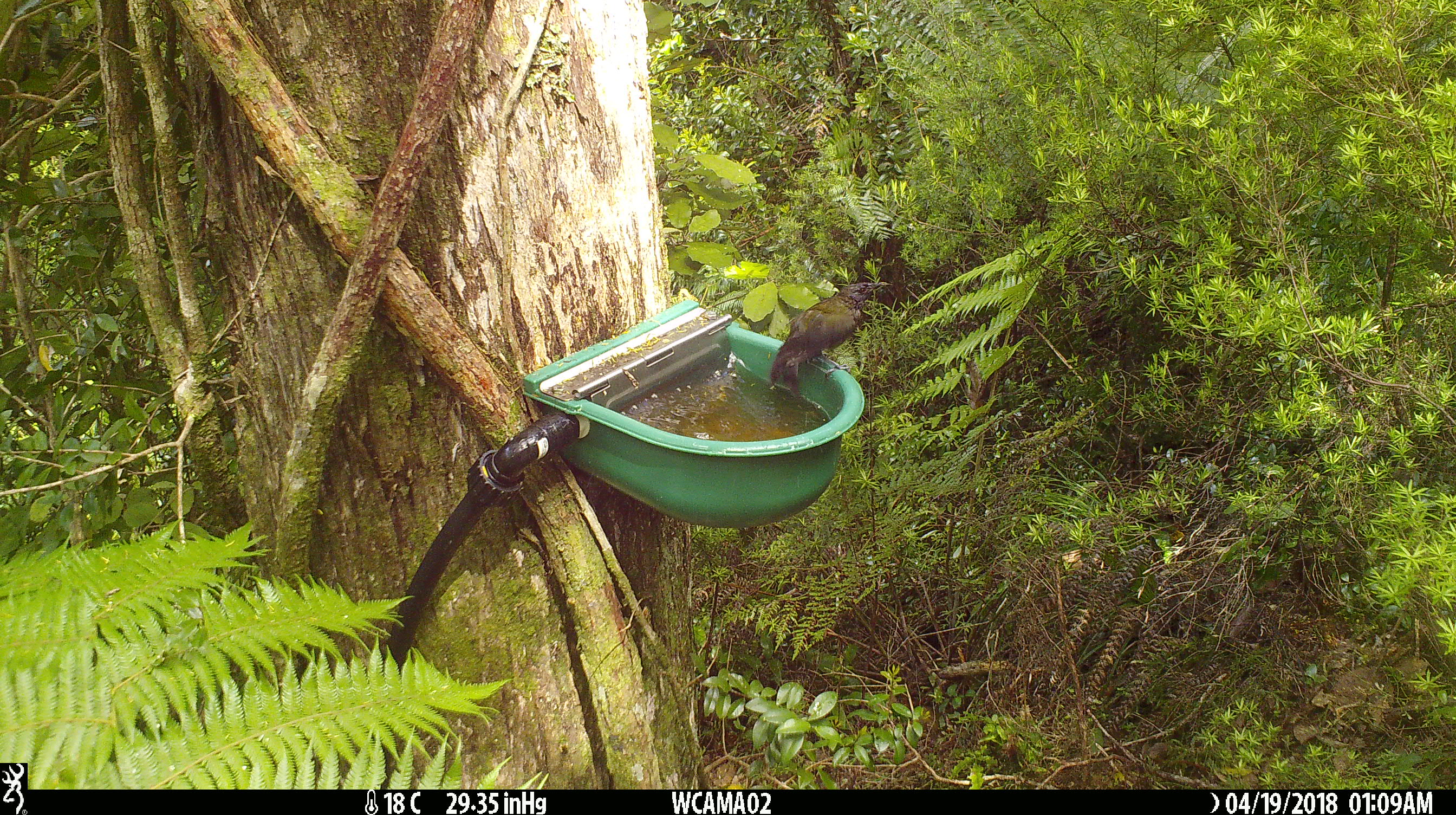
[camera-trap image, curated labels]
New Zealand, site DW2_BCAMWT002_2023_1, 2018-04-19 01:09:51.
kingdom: Animalia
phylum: Chordata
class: Aves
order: Passeriformes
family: Meliphagidae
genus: Anthornis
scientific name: Anthornis melanura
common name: new zealand bellbird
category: bellbird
Bellbird (new zealand bellbird) (Anthornis melanura).